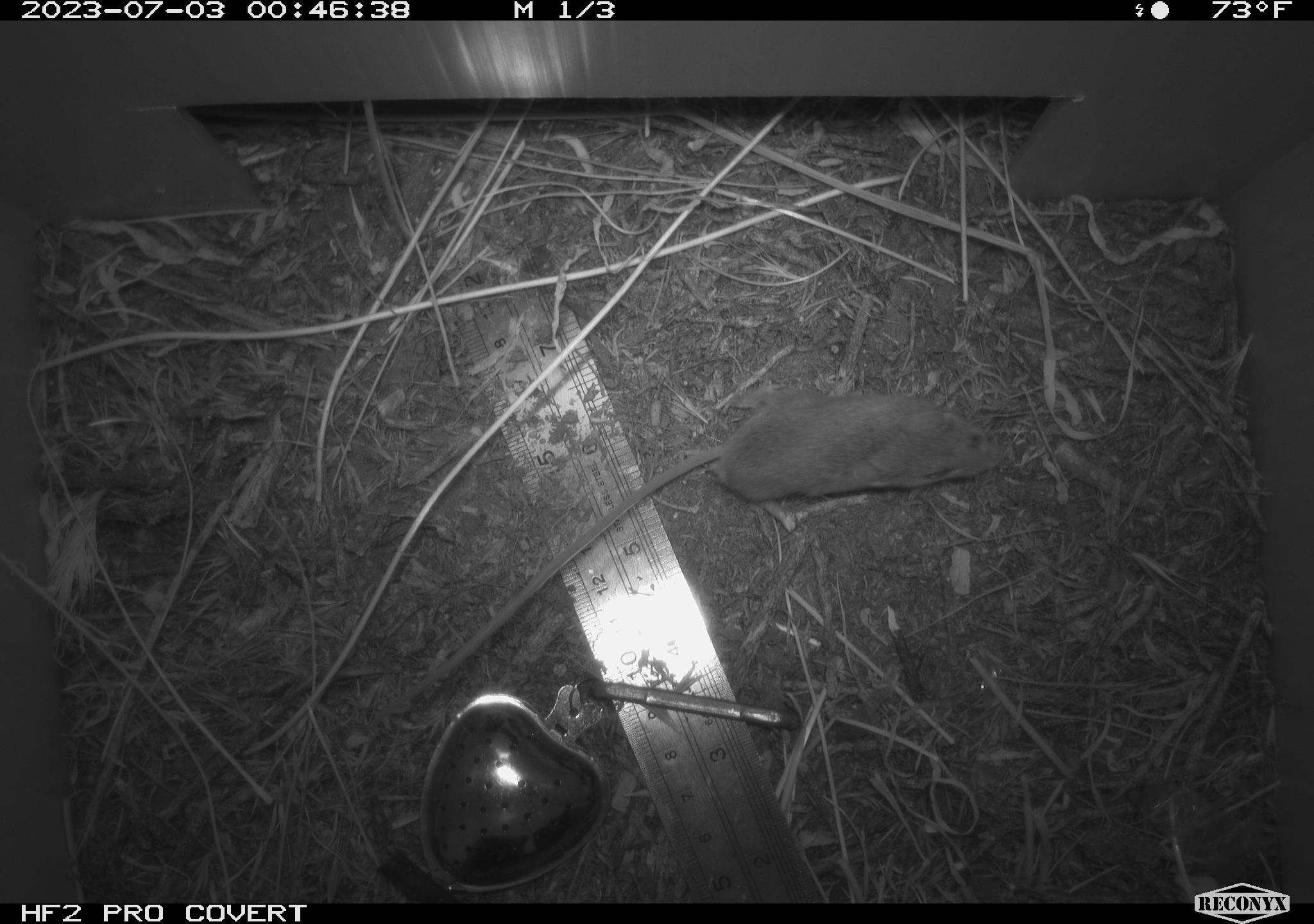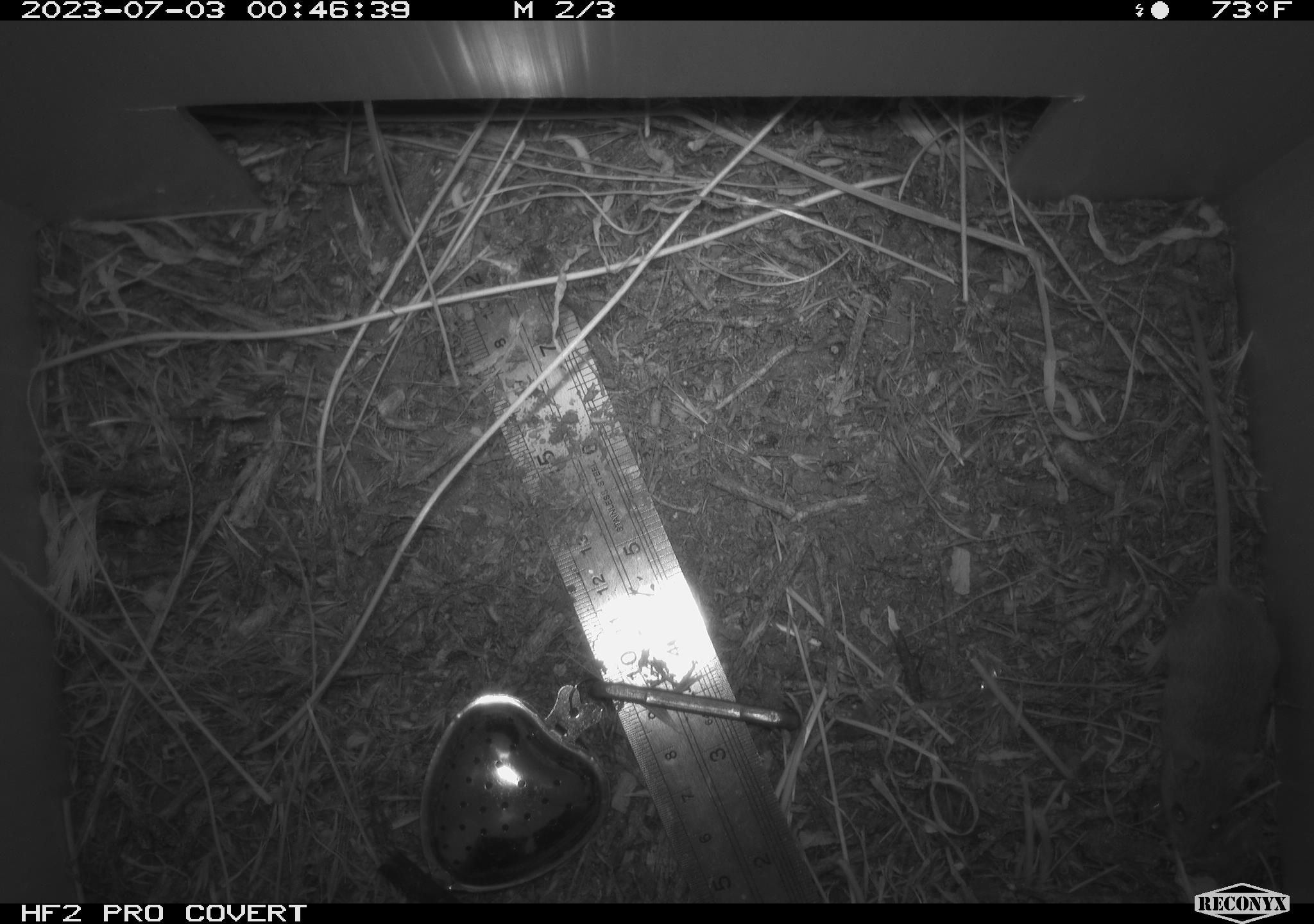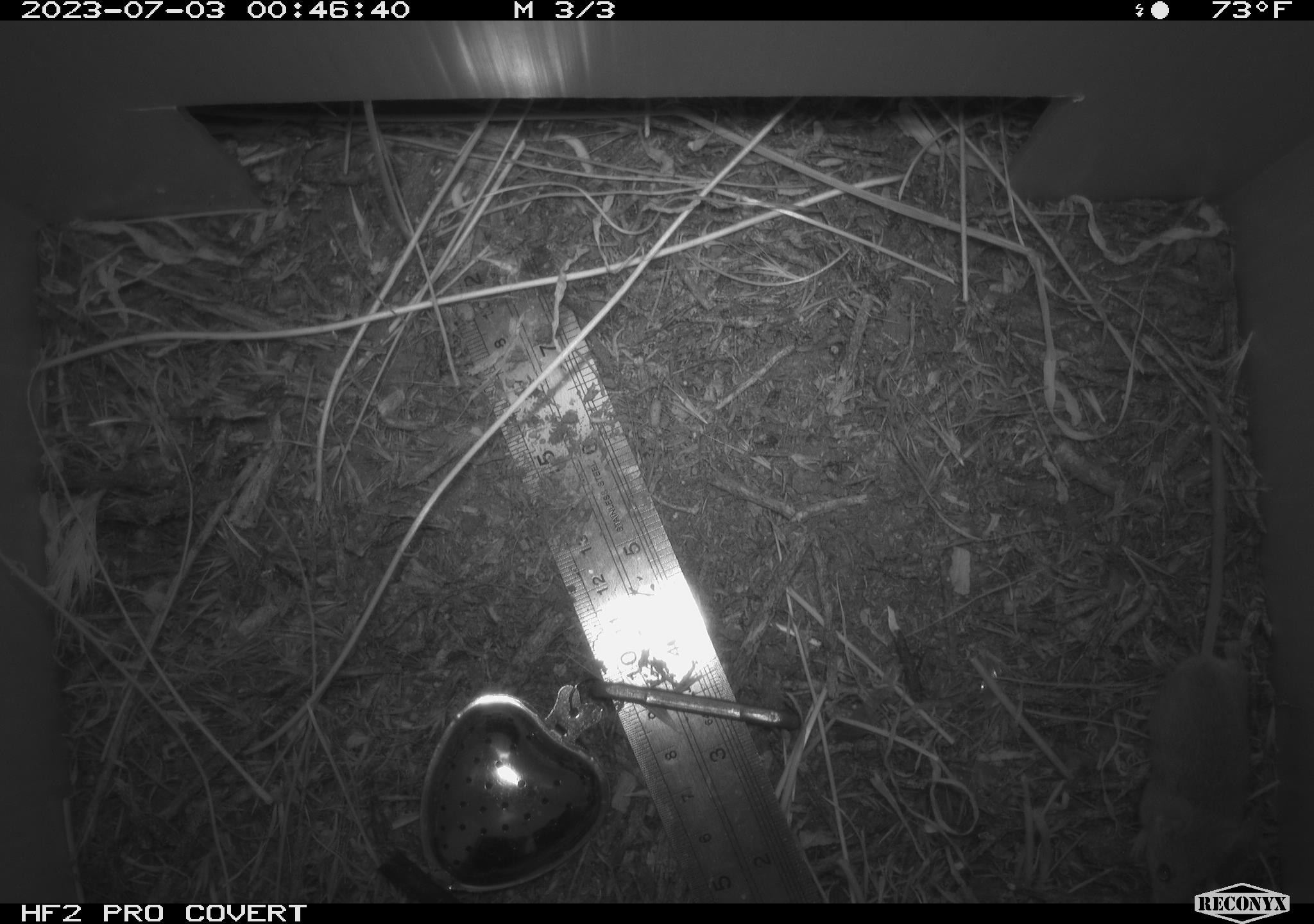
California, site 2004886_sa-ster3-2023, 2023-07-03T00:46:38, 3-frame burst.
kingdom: Animalia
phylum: Chordata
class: Mammalia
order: Rodentia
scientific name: Rodentia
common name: mouse species